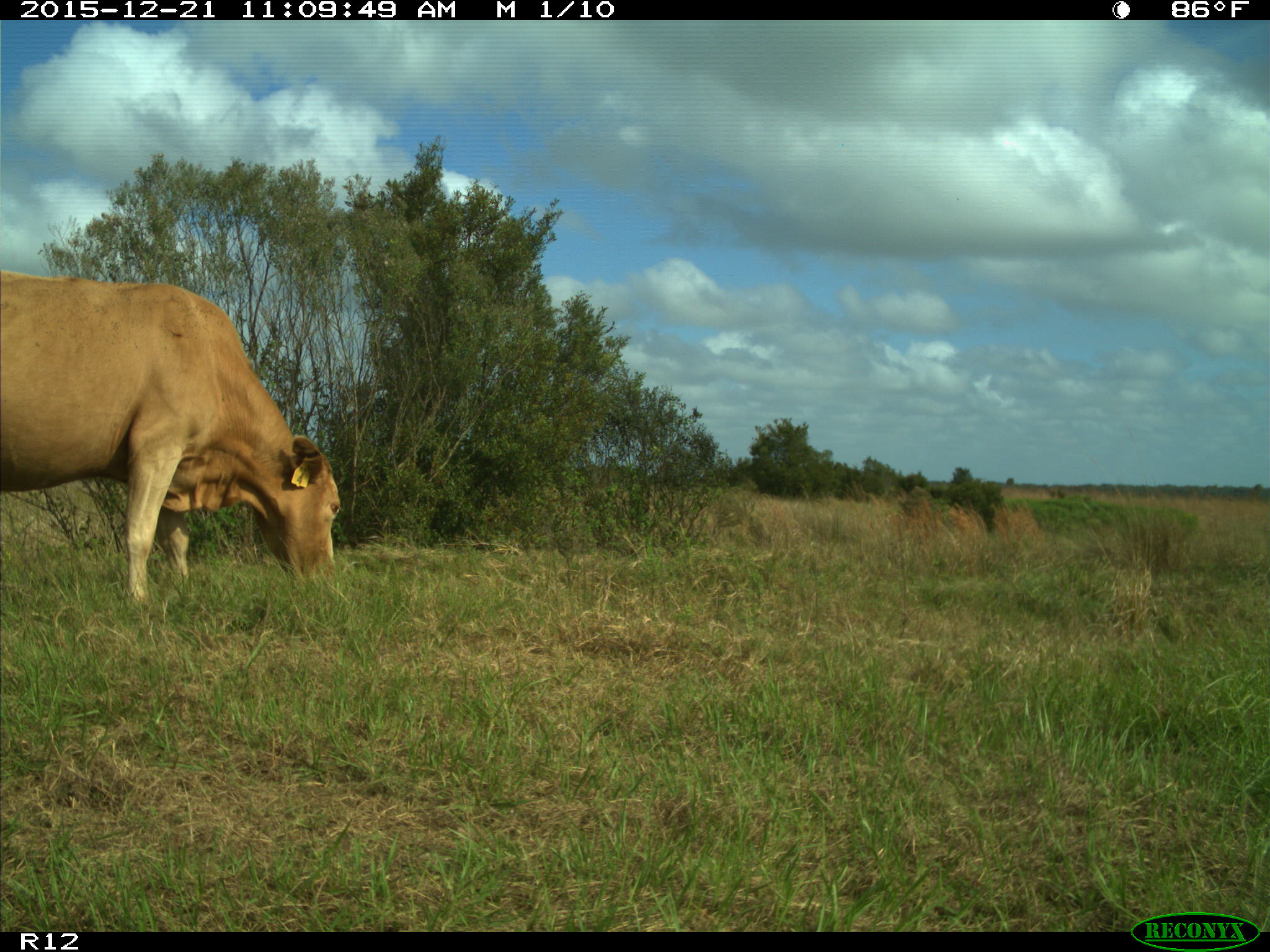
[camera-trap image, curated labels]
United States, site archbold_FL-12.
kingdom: Animalia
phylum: Chordata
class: Mammalia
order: Artiodactyla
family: Bovidae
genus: Bos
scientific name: Bos taurus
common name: domestic cow